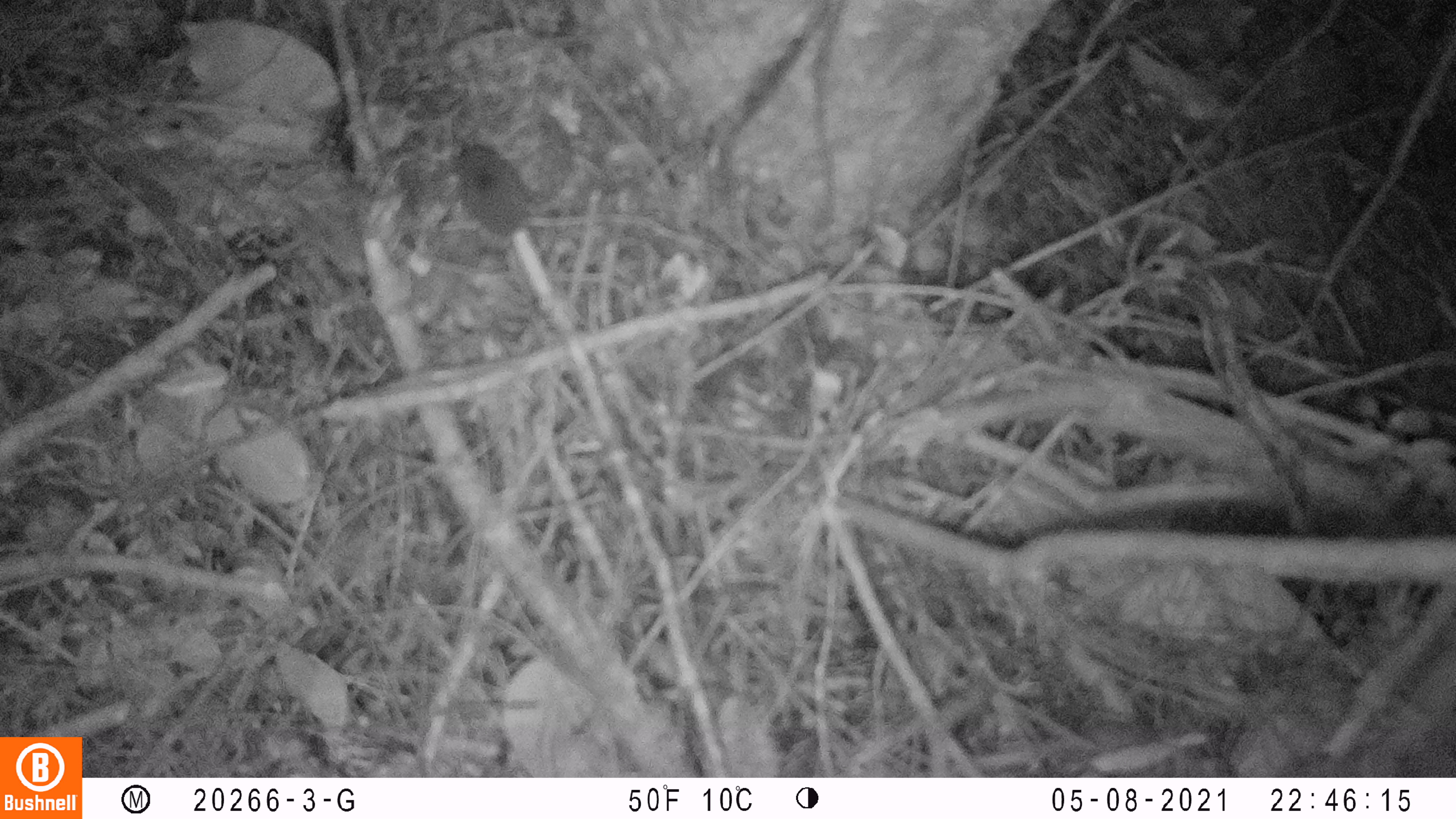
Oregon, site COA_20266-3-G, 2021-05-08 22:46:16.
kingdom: Animalia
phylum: Chordata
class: Mammalia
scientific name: Mammalia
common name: small mammal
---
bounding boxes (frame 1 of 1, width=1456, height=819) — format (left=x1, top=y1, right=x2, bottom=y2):
small mammal: (left=412, top=114, right=578, bottom=273)